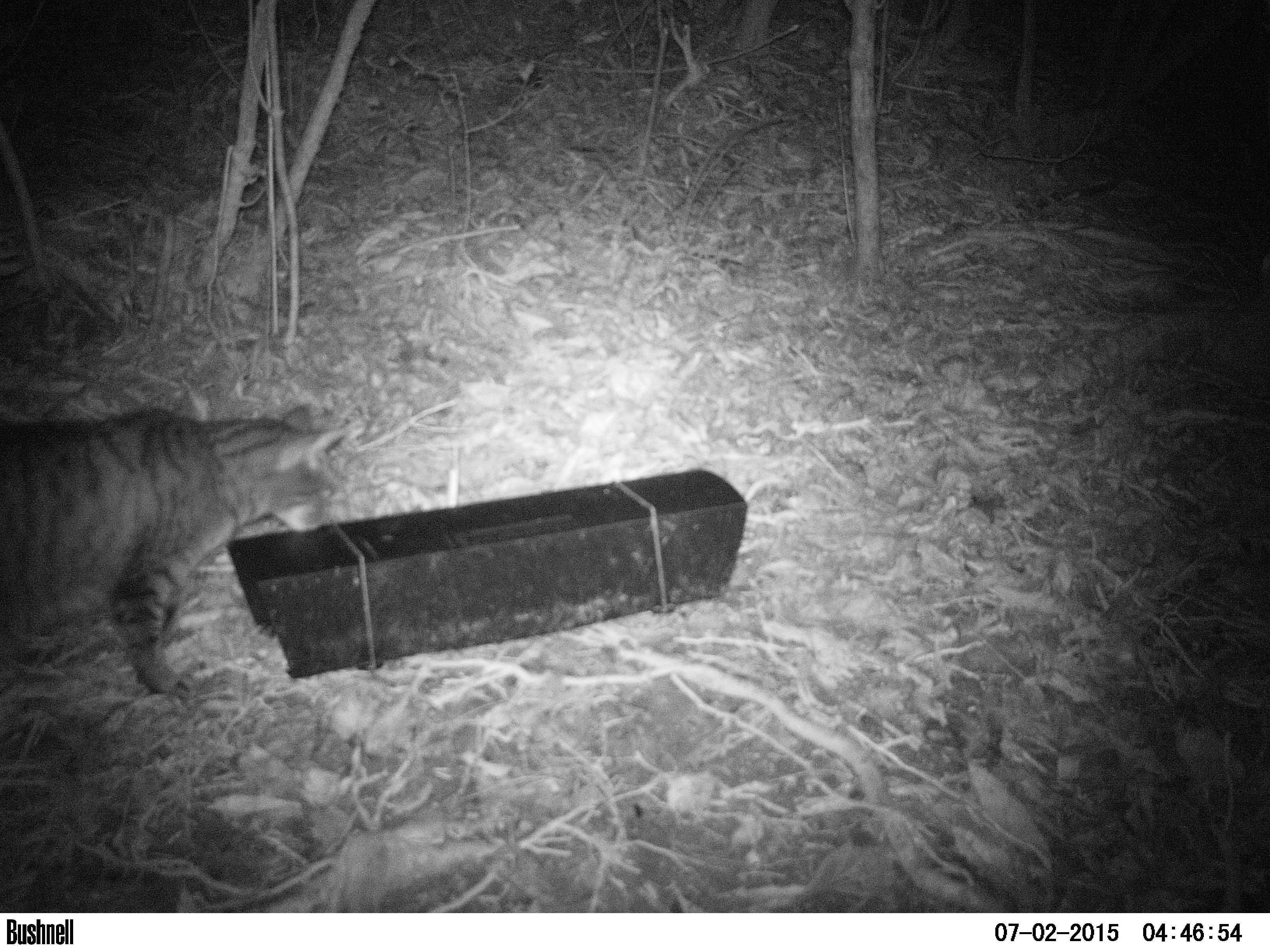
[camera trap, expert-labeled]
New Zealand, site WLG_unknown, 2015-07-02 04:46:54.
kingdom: Animalia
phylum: Chordata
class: Mammalia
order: Carnivora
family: Felidae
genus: Felis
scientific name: Felis catus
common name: domestic cat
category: cat